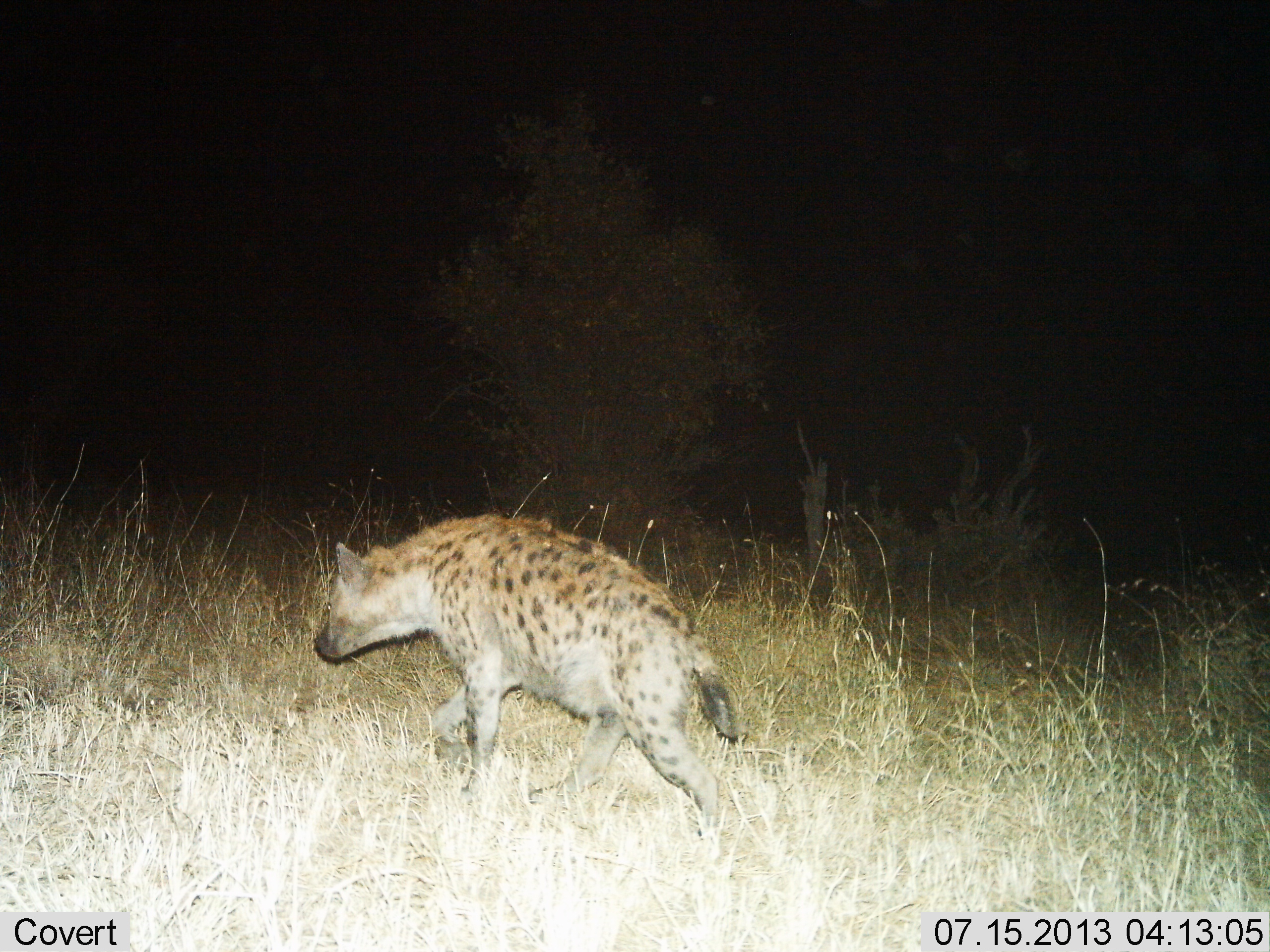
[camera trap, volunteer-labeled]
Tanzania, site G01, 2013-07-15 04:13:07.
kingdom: Animalia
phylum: Chordata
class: Mammalia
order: Carnivora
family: Hyaenidae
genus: Crocuta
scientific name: Crocuta crocuta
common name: spotted hyena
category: hyenaspotted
Hyenaspotted (spotted hyena) (Crocuta crocuta), count 1. Behavior (volunteer vote fractions): standing 10%, resting 3%, moving 93%, interacting 3%. Young present (vote fraction): 0%. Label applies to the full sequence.